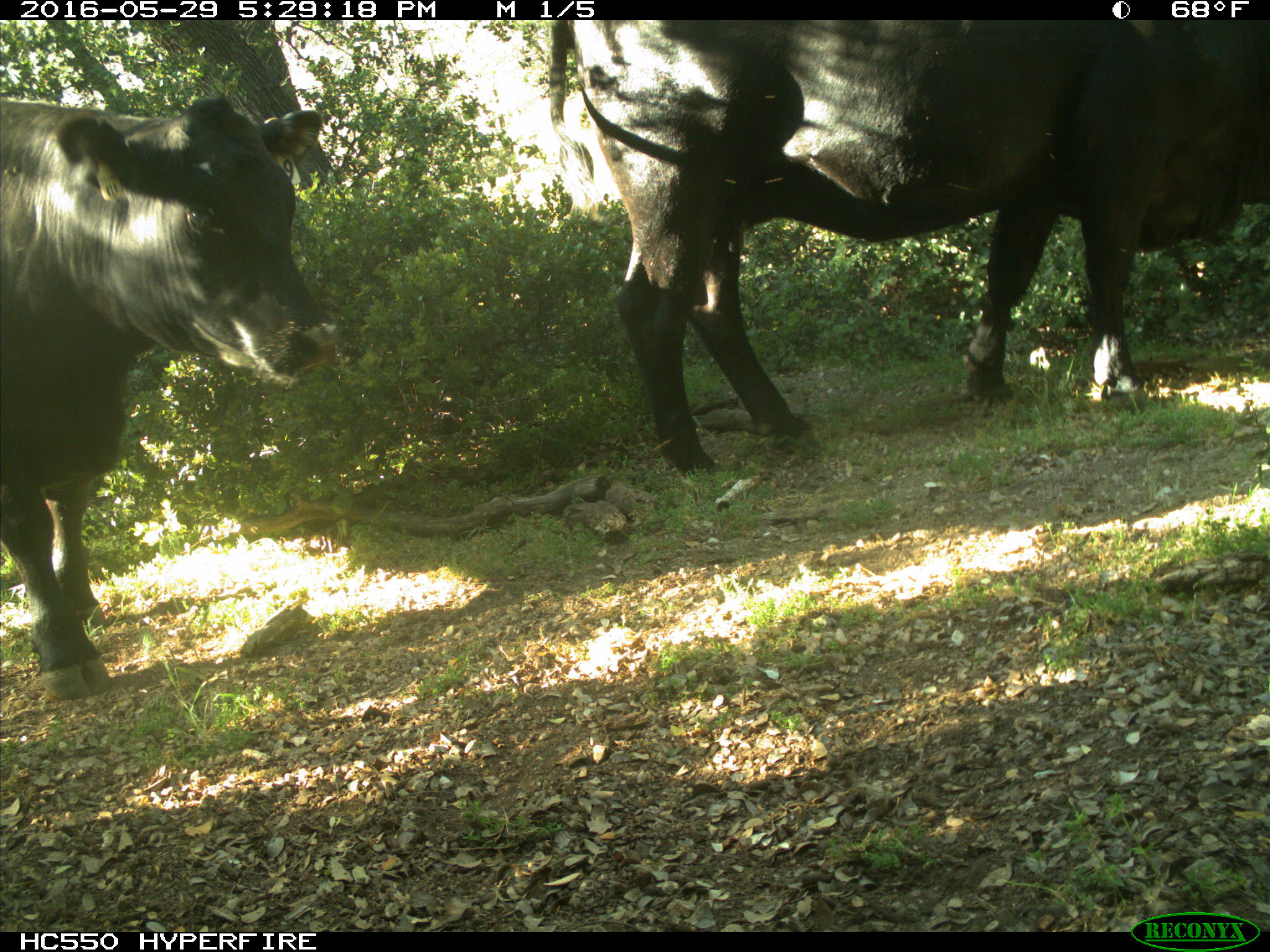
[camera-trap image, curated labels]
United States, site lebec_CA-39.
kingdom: Animalia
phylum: Chordata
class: Mammalia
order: Artiodactyla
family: Bovidae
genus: Bos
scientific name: Bos taurus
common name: domestic cow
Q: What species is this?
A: Bos taurus (domestic cow).